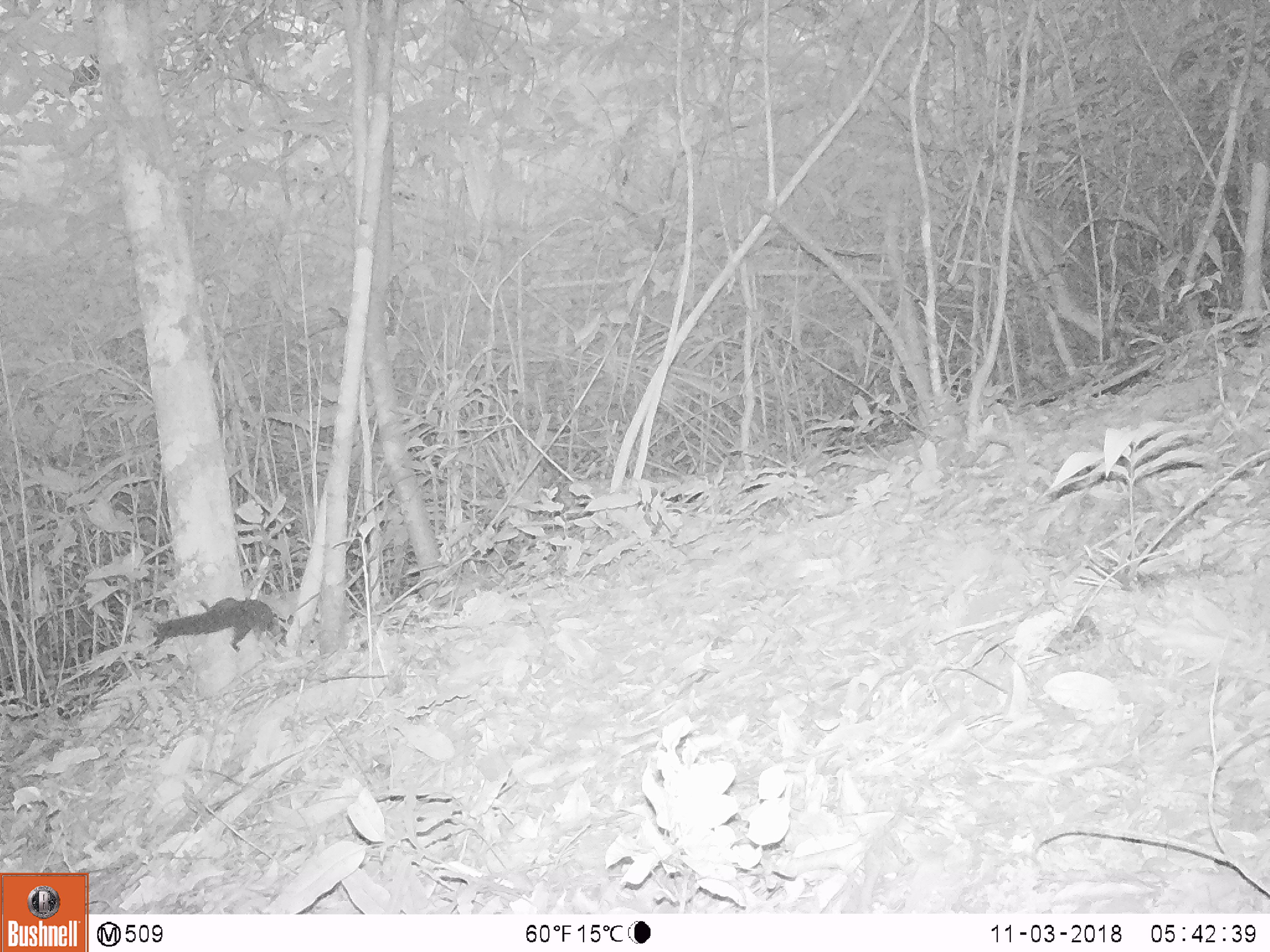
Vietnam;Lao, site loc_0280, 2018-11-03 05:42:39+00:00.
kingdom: Animalia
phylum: Chordata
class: Mammalia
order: Rodentia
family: Sciuridae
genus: Dremomys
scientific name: Dremomys rufigenis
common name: red-cheeked squirrel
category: red cheeked squirrel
Red cheeked squirrel (red-cheeked squirrel) (Dremomys rufigenis). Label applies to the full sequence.